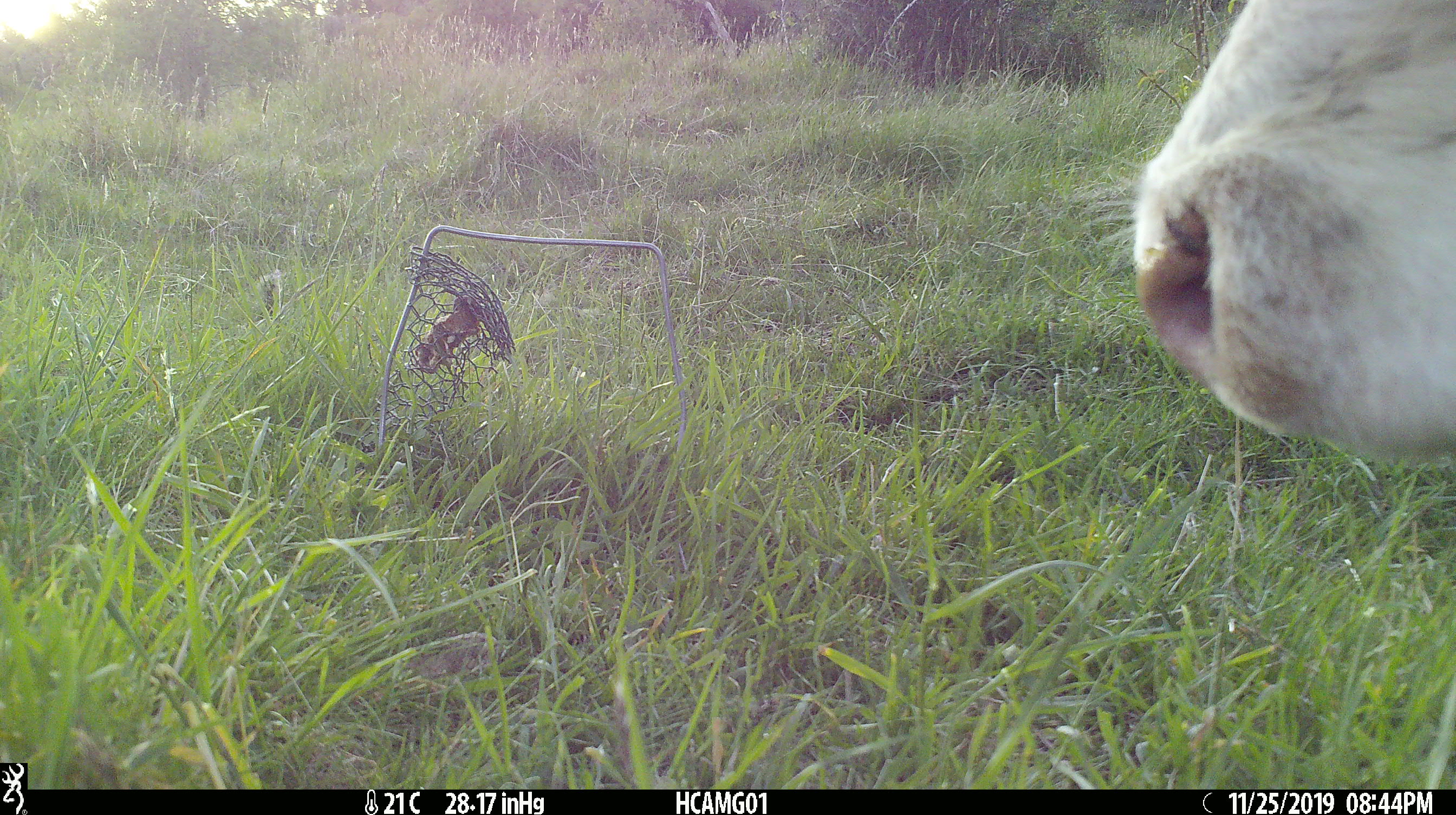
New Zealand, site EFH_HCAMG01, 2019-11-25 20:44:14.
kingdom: Animalia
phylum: Chordata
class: Mammalia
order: Artiodactyla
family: Bovidae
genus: Bos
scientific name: Bos taurus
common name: domestic cow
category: cow